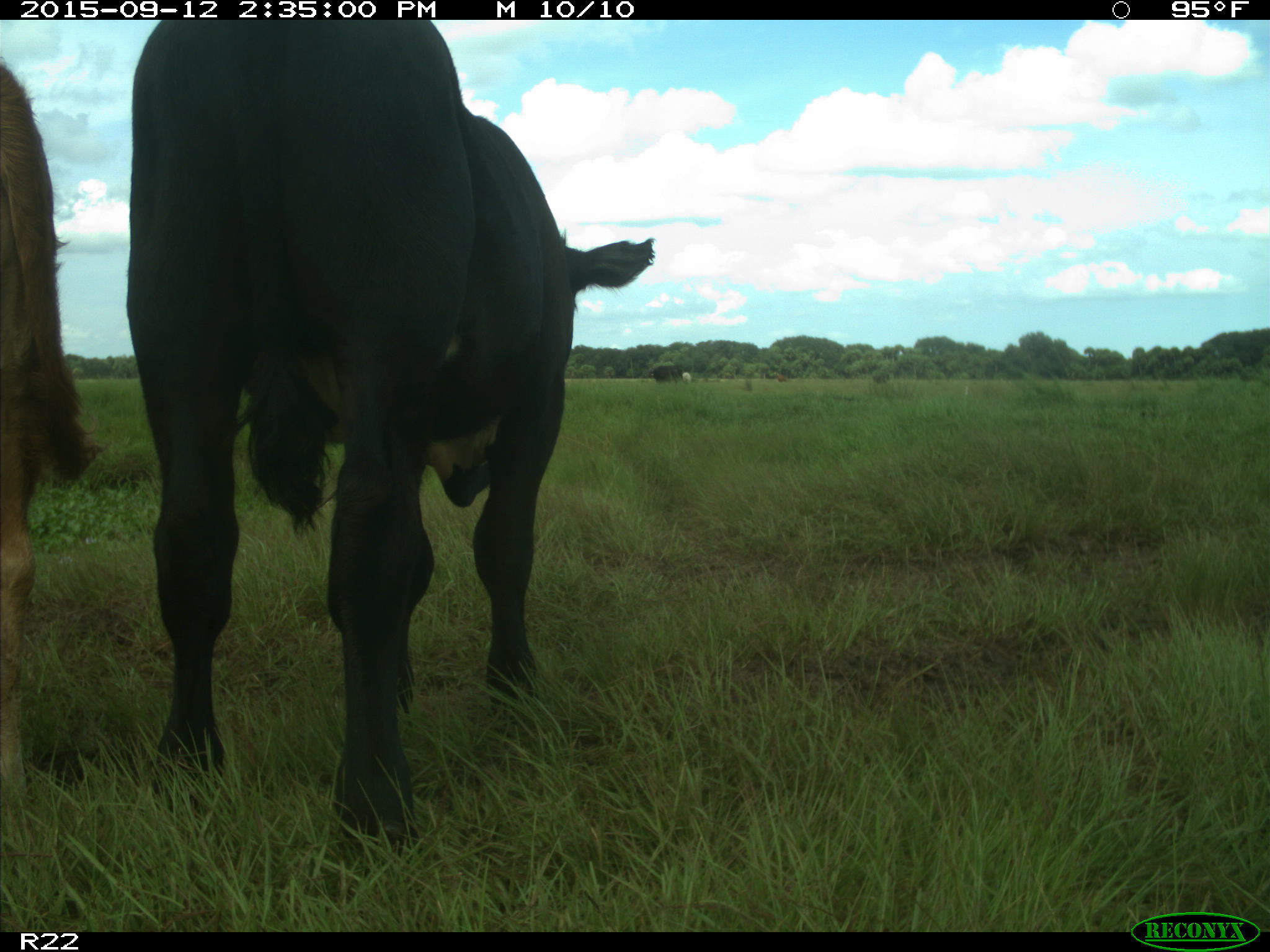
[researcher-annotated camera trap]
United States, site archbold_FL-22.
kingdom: Animalia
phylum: Chordata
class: Mammalia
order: Artiodactyla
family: Bovidae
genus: Bos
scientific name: Bos taurus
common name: domestic cow